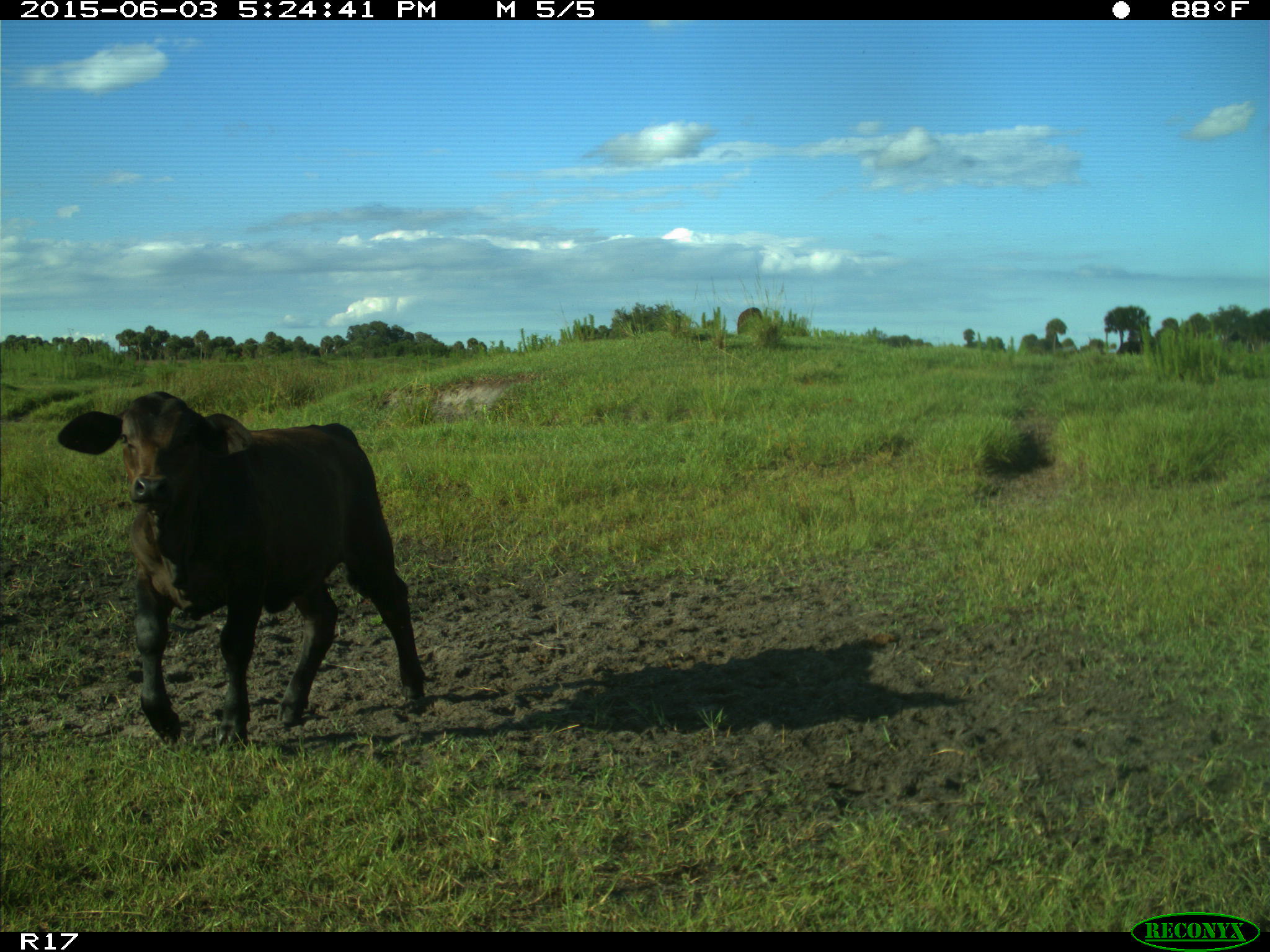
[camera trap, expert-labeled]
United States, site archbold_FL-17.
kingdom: Animalia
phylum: Chordata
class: Mammalia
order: Artiodactyla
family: Bovidae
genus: Bos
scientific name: Bos taurus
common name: domestic cow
Bos taurus (domestic cow).